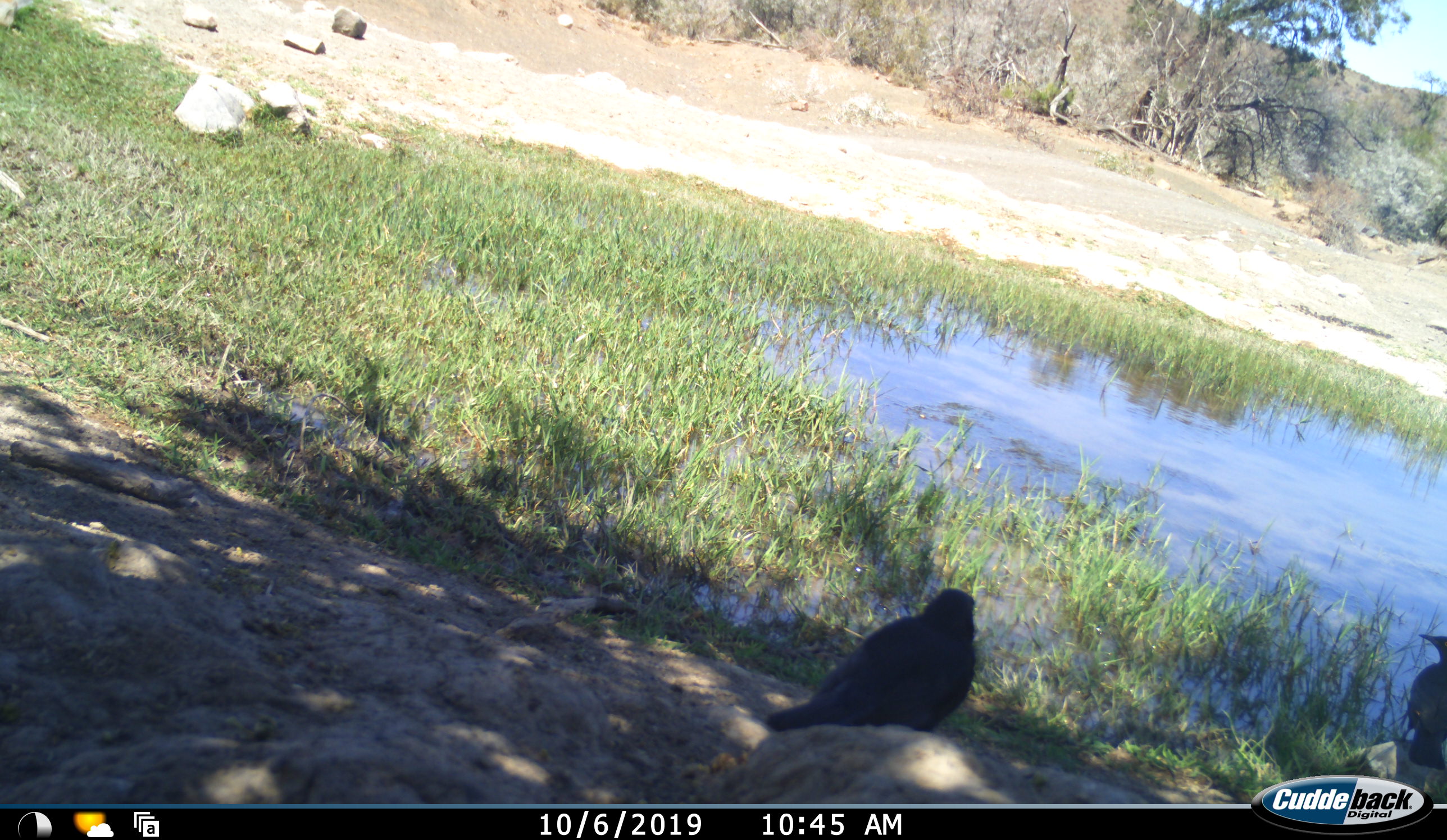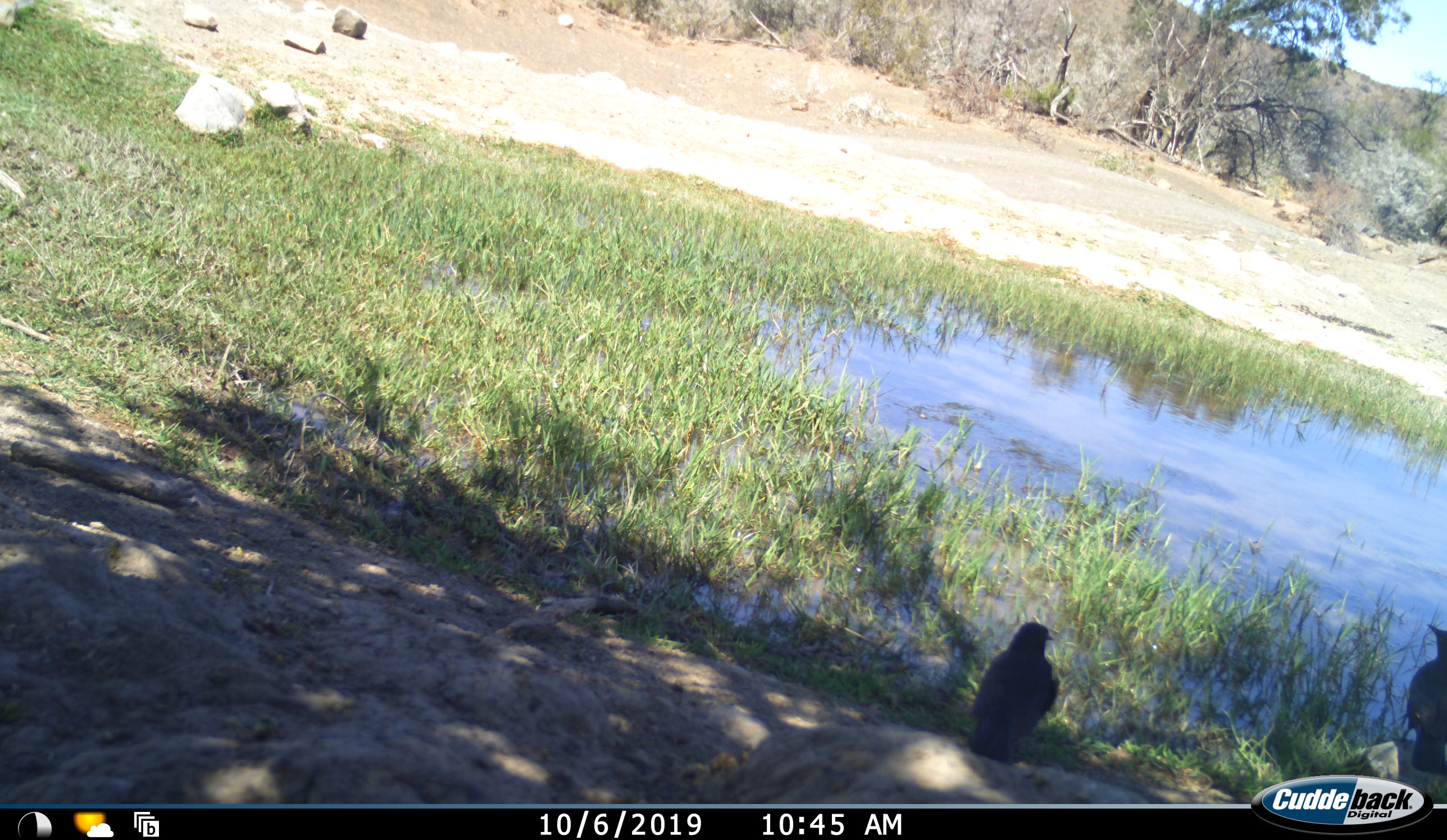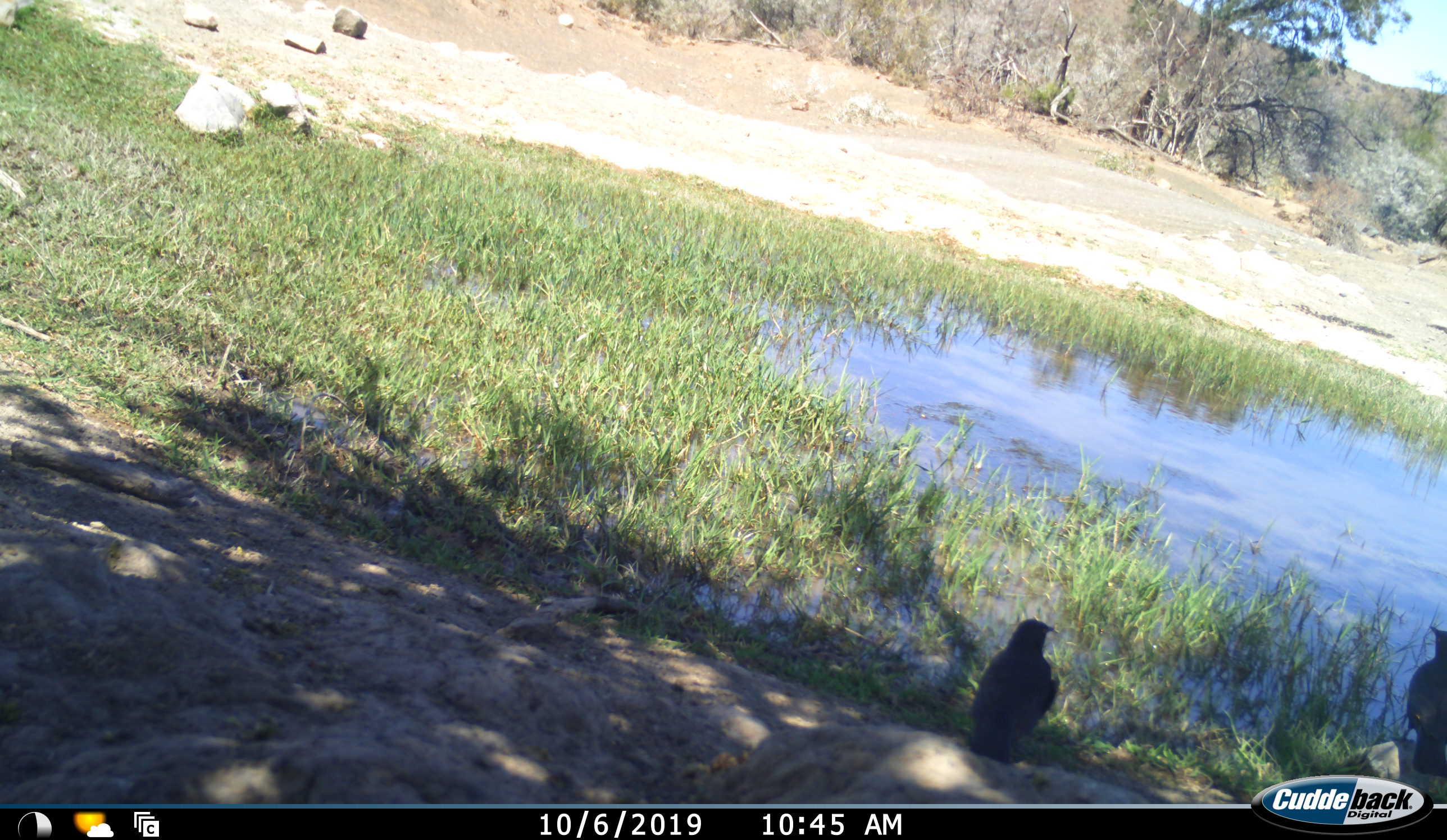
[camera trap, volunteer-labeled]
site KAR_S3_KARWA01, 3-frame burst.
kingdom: Animalia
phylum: Chordata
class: Aves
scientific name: Aves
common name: bird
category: birdother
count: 2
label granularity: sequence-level